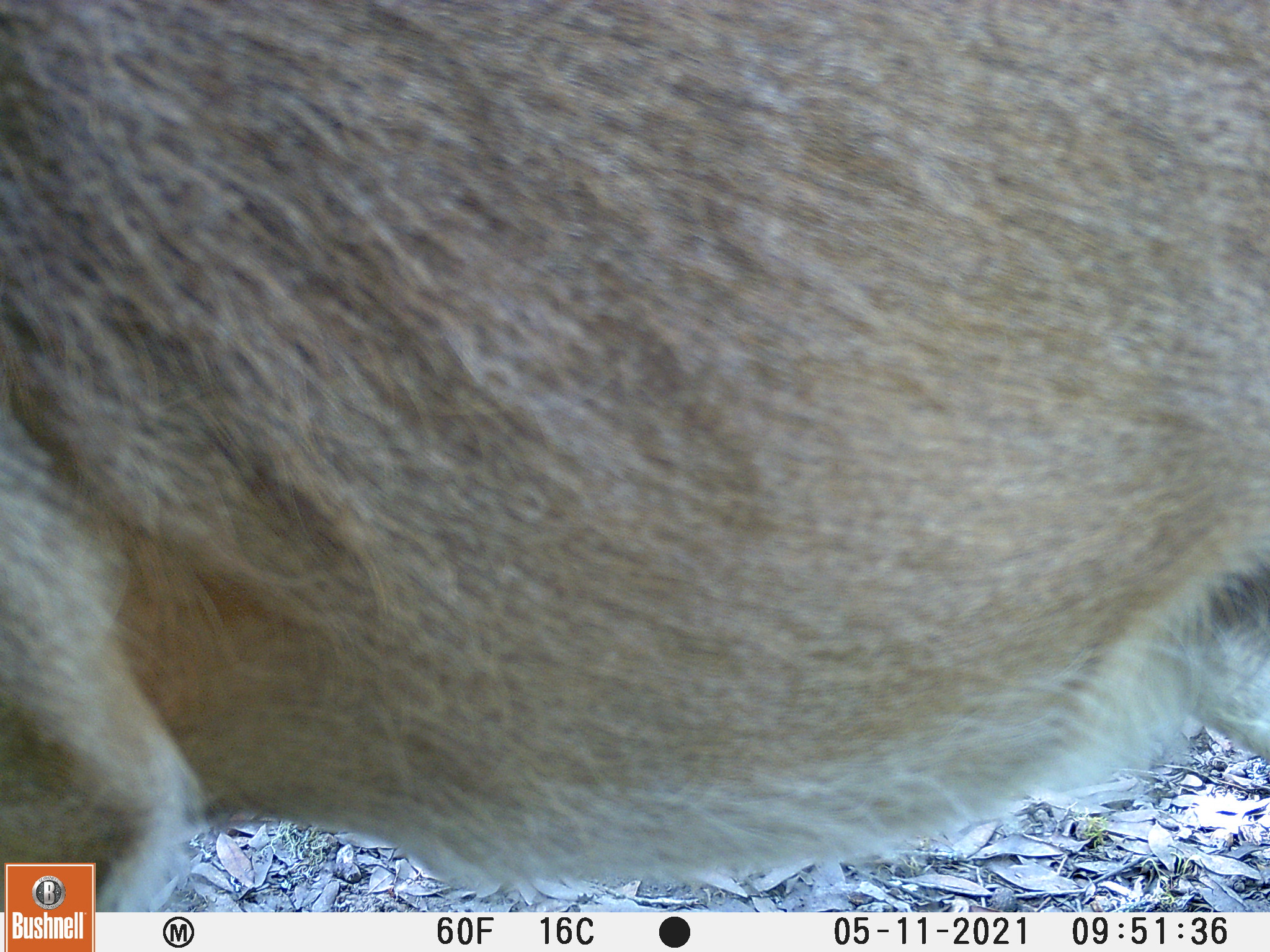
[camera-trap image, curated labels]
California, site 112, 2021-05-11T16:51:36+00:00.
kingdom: Animalia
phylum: Chordata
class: Mammalia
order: Artiodactyla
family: Cervidae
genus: Odocoileus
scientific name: Odocoileus hemionus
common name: mule deer